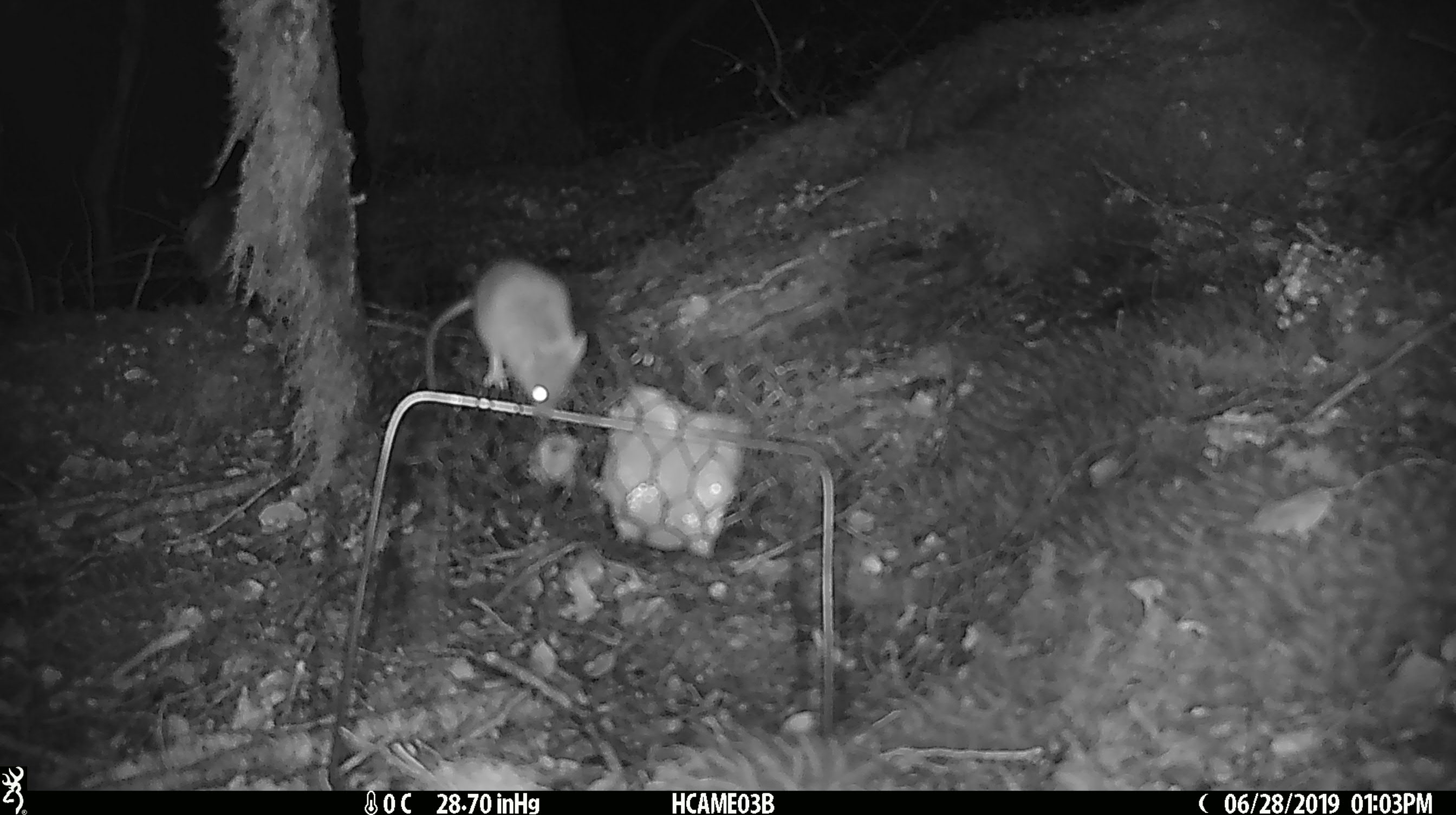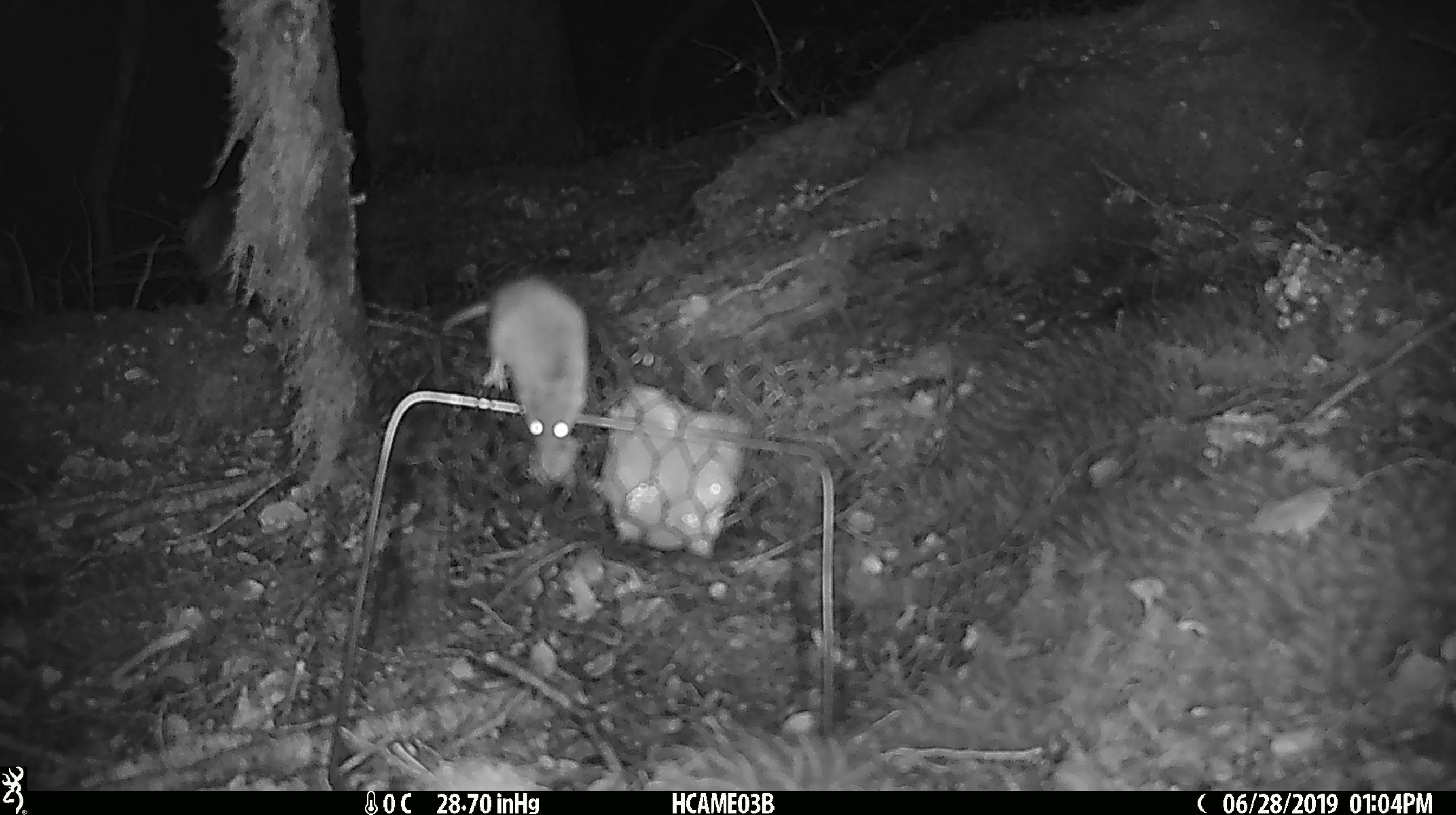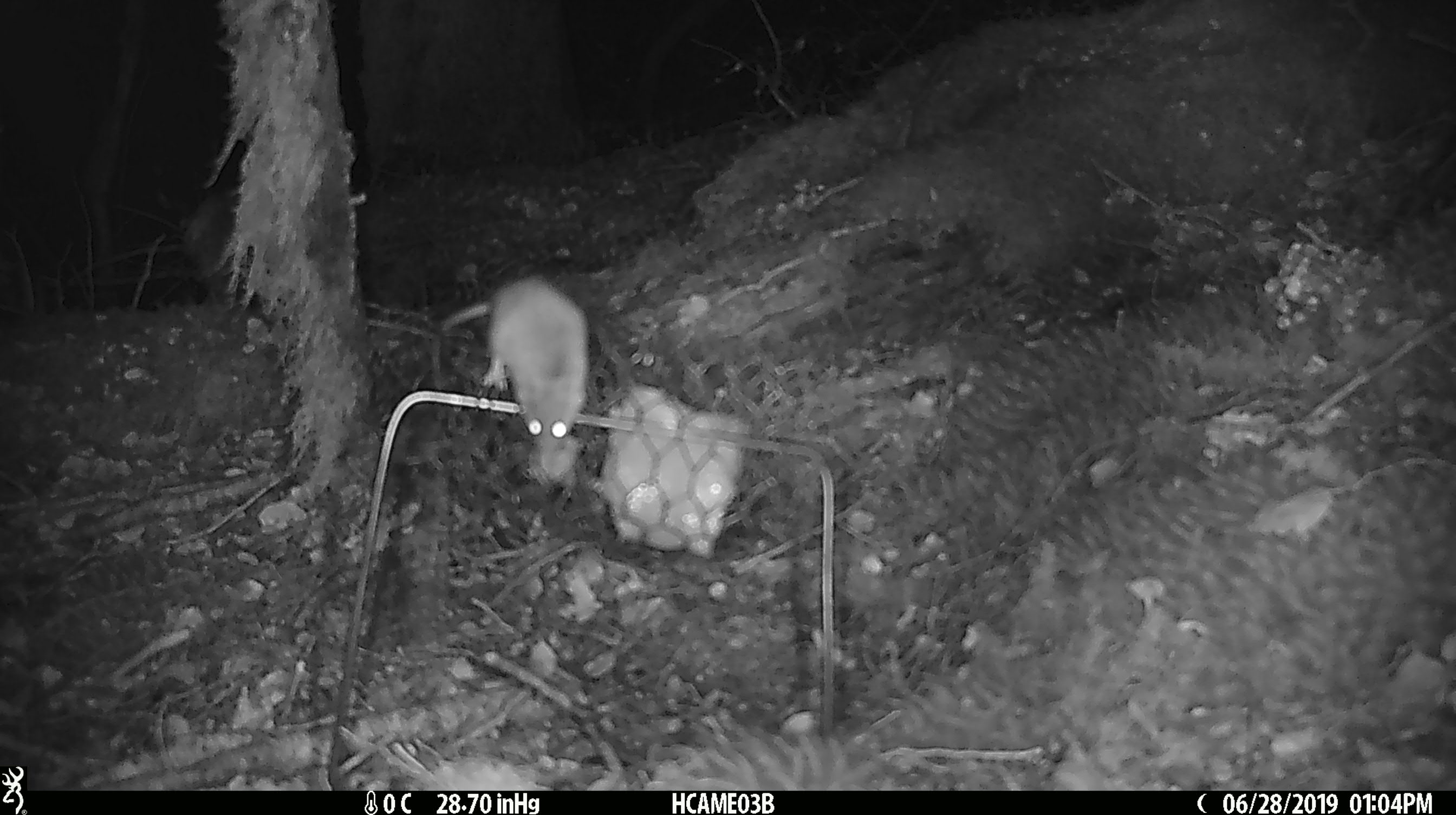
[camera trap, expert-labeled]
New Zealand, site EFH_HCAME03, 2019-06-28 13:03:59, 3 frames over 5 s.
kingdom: Animalia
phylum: Chordata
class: Mammalia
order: Rodentia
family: Muridae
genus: Mus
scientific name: Mus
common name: mouse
Mouse (Mus).